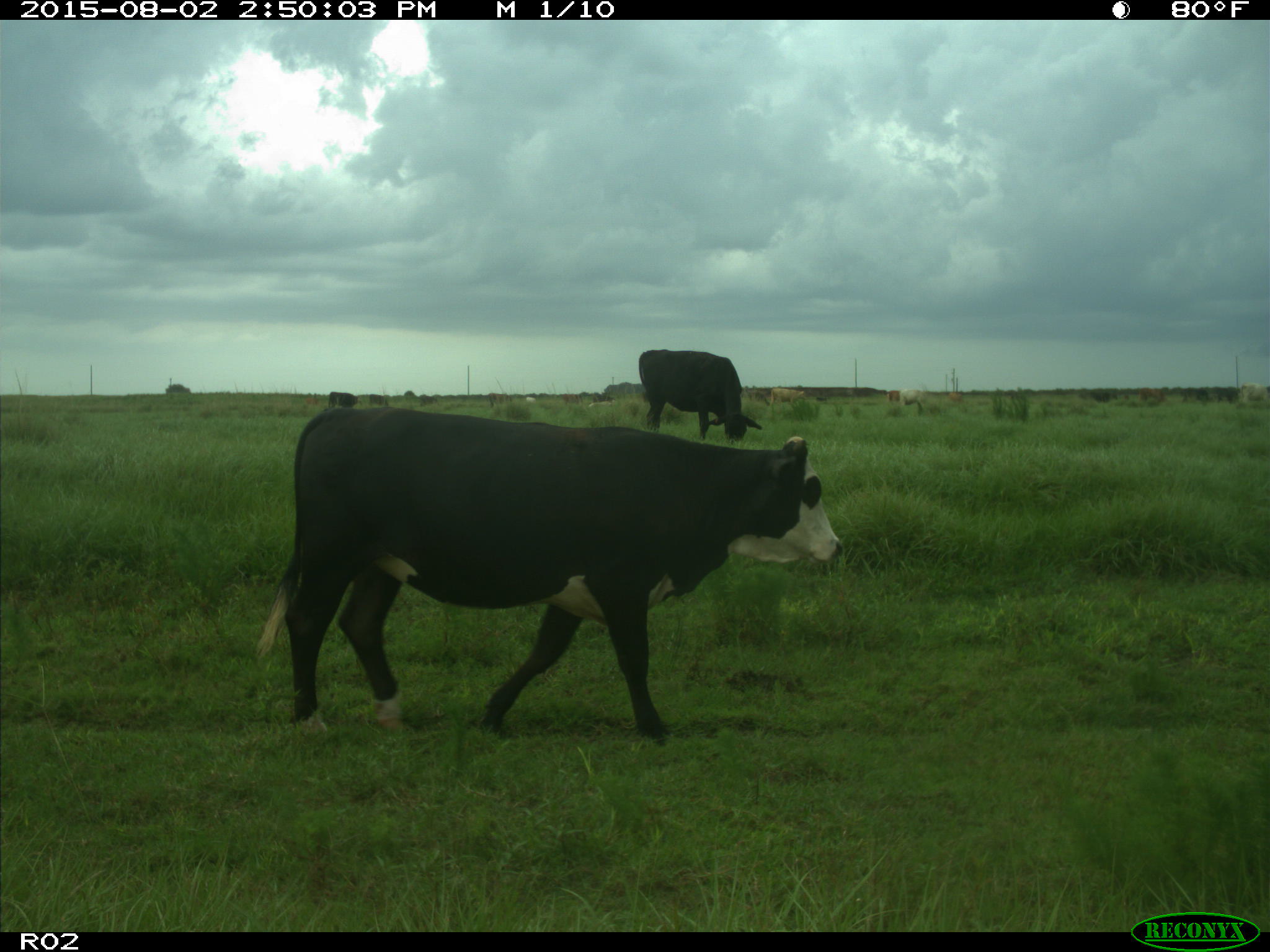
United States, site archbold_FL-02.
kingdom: Animalia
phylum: Chordata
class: Mammalia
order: Artiodactyla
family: Bovidae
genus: Bos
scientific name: Bos taurus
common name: domestic cow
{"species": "Bos taurus (domestic cow)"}